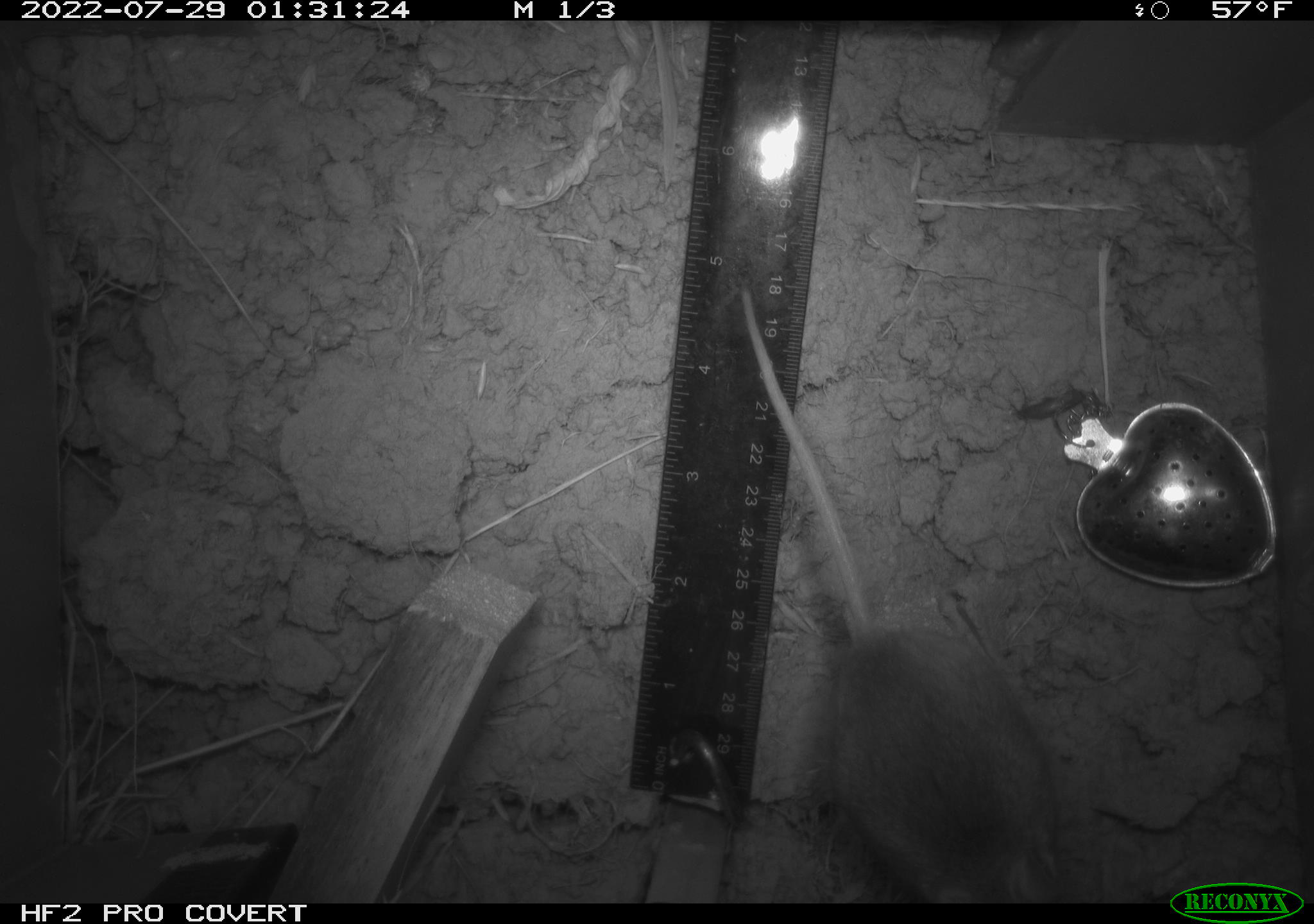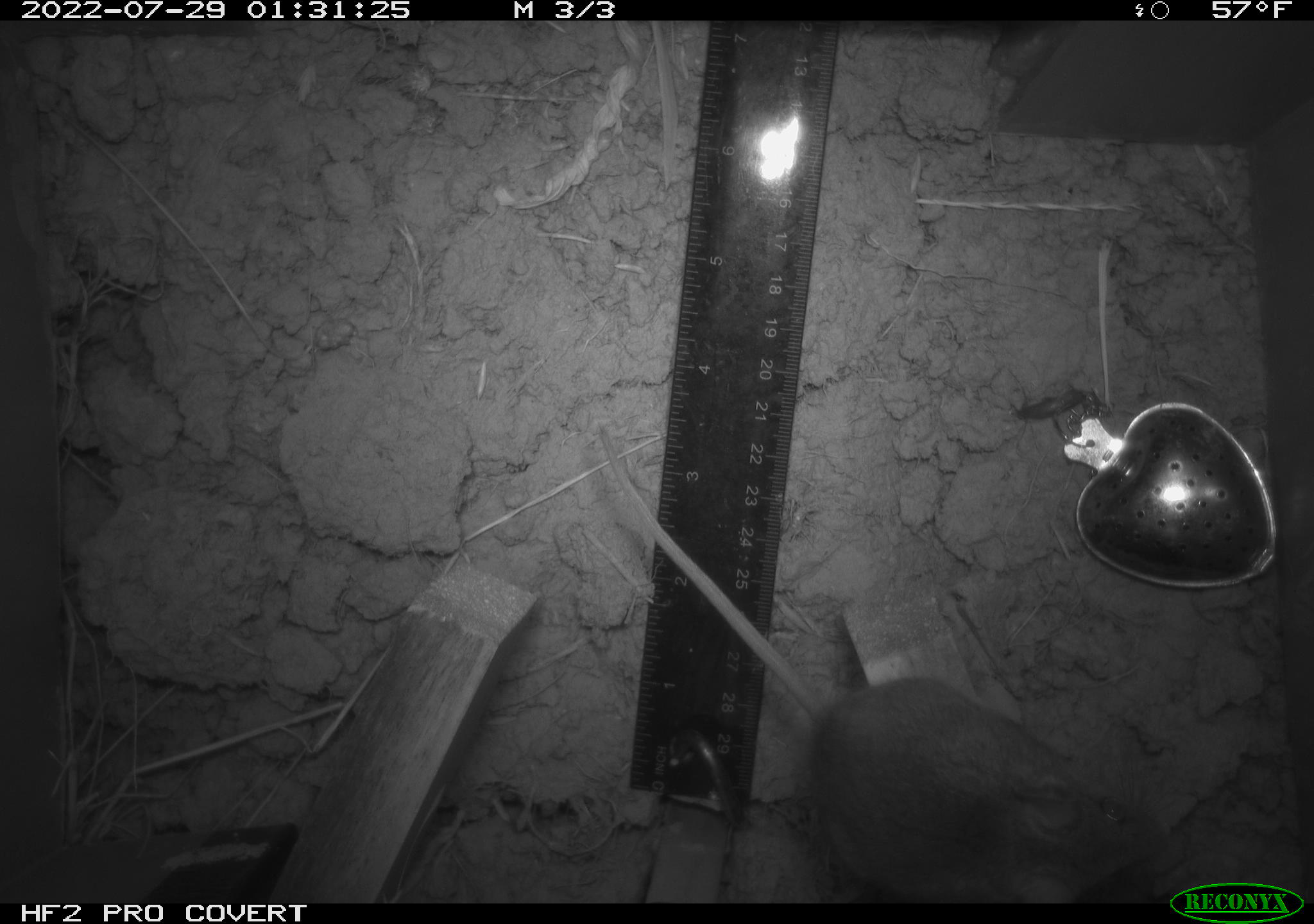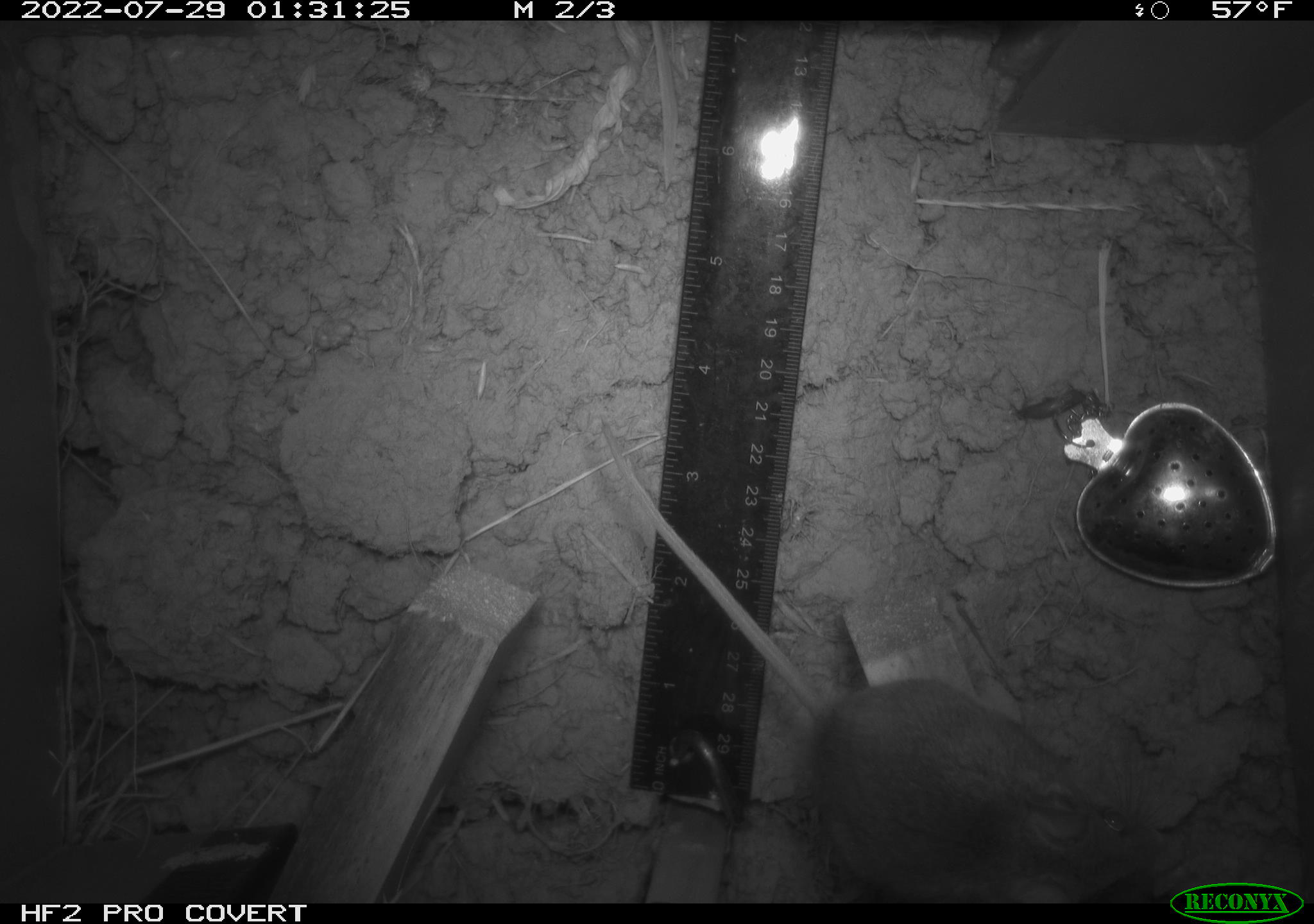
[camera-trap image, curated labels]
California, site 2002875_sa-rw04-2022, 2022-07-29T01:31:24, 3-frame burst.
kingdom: Animalia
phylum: Chordata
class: Mammalia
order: Rodentia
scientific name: Rodentia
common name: mouse species